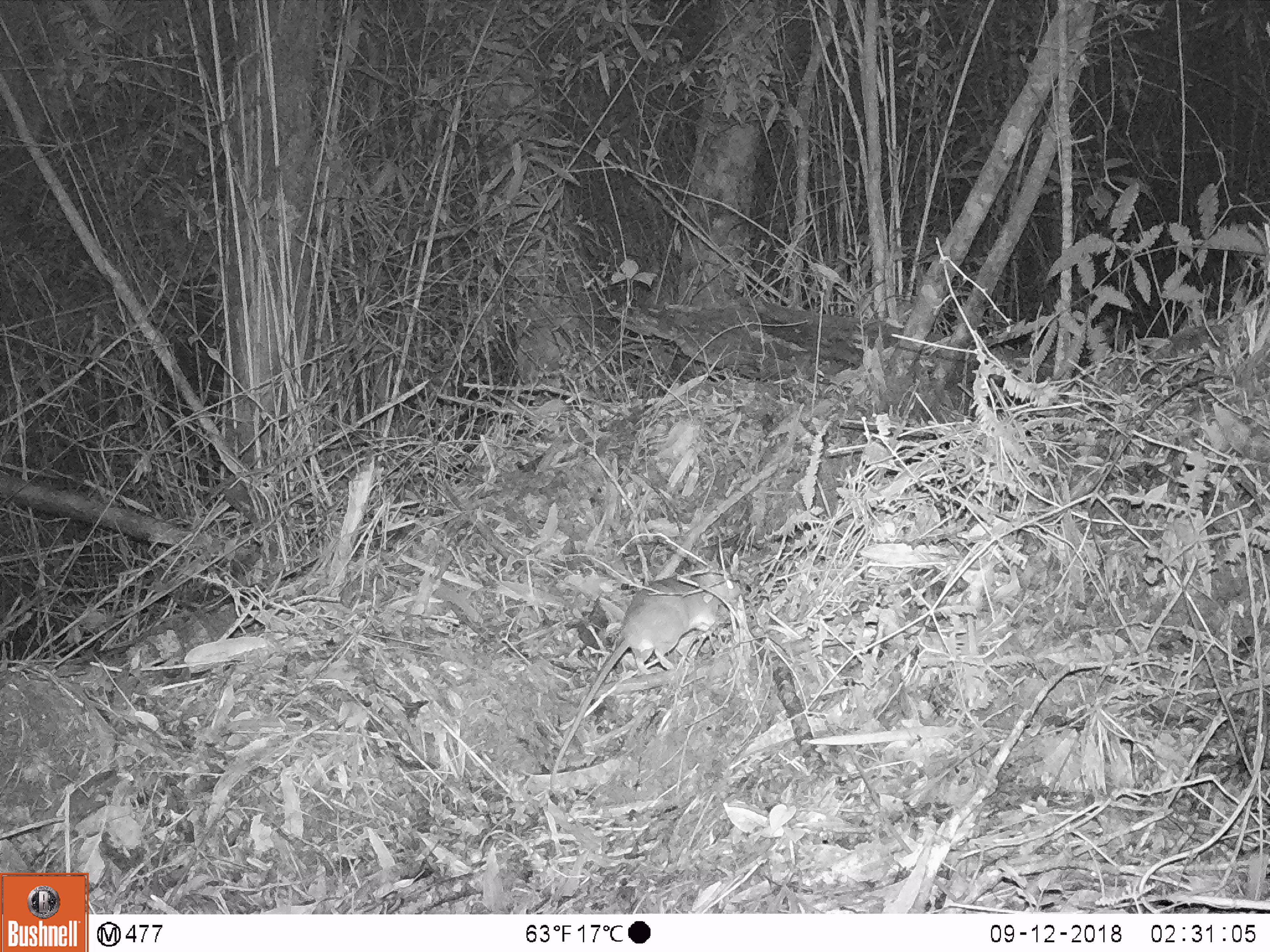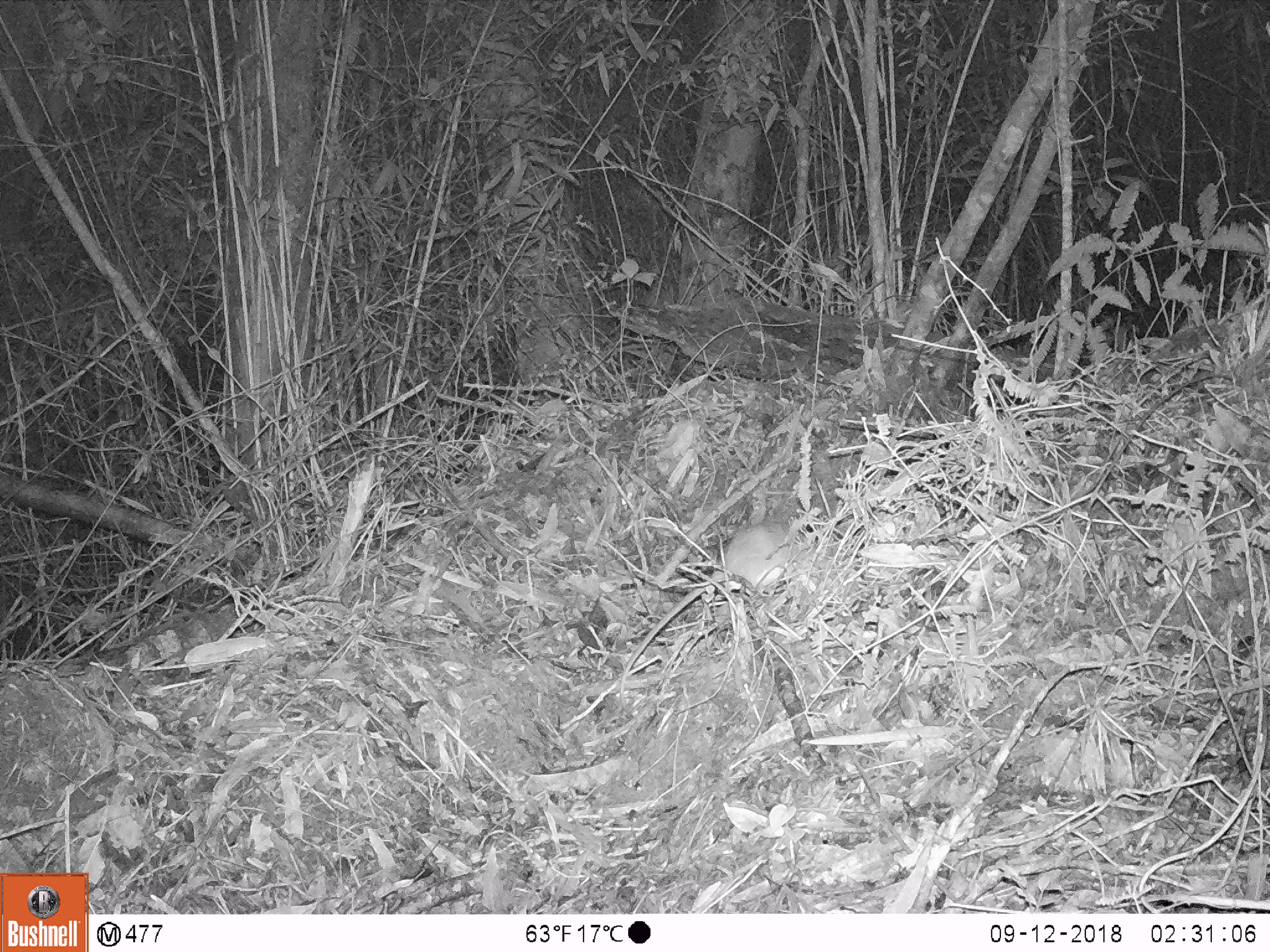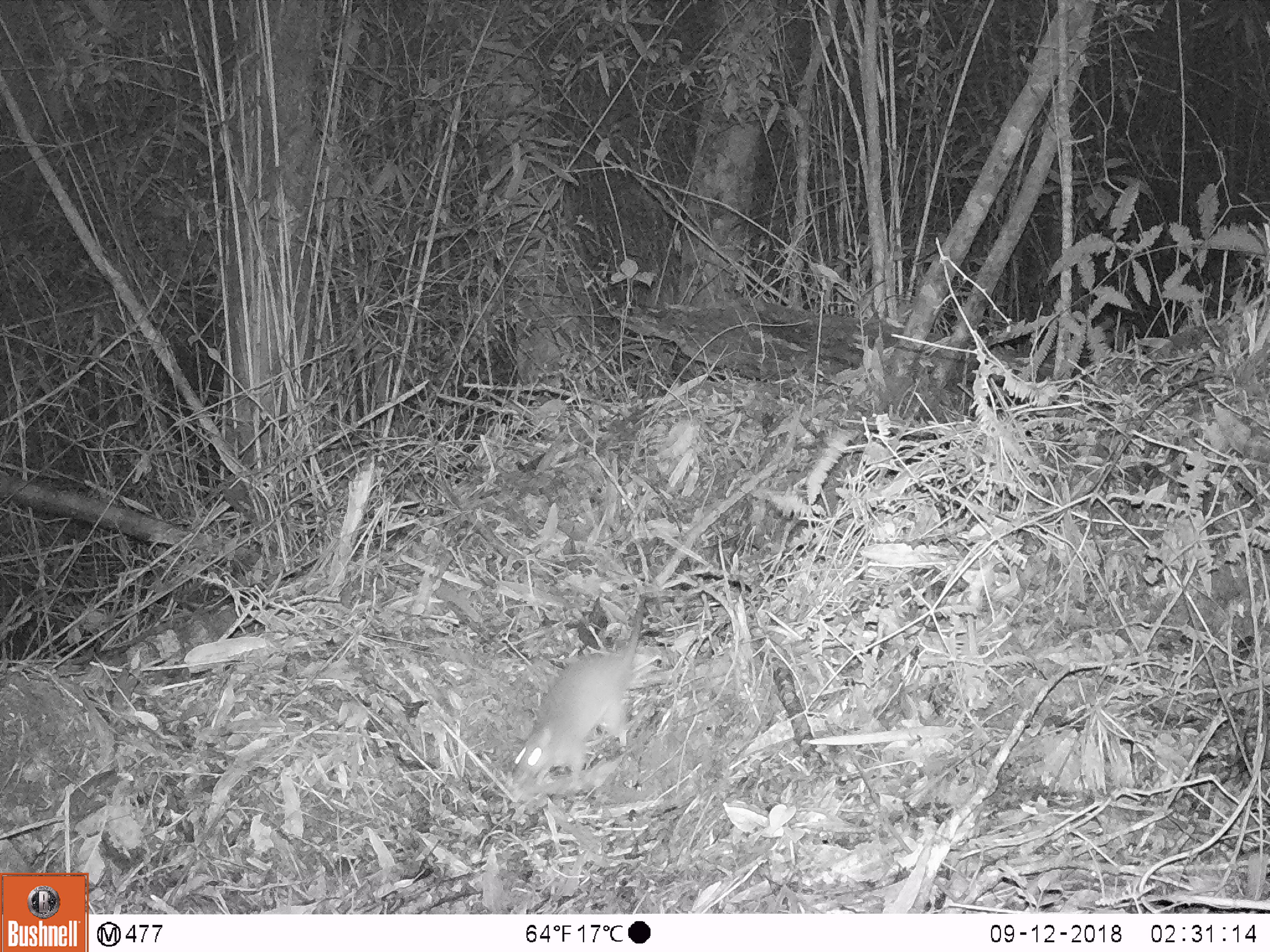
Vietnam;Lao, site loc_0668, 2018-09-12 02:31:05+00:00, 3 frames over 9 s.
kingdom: Animalia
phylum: Chordata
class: Mammalia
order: Rodentia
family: Muridae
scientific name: Muridae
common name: old-world mice and rats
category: unidentified murid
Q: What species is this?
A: Unidentified murid (old-world mice and rats) (Muridae).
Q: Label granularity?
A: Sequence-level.